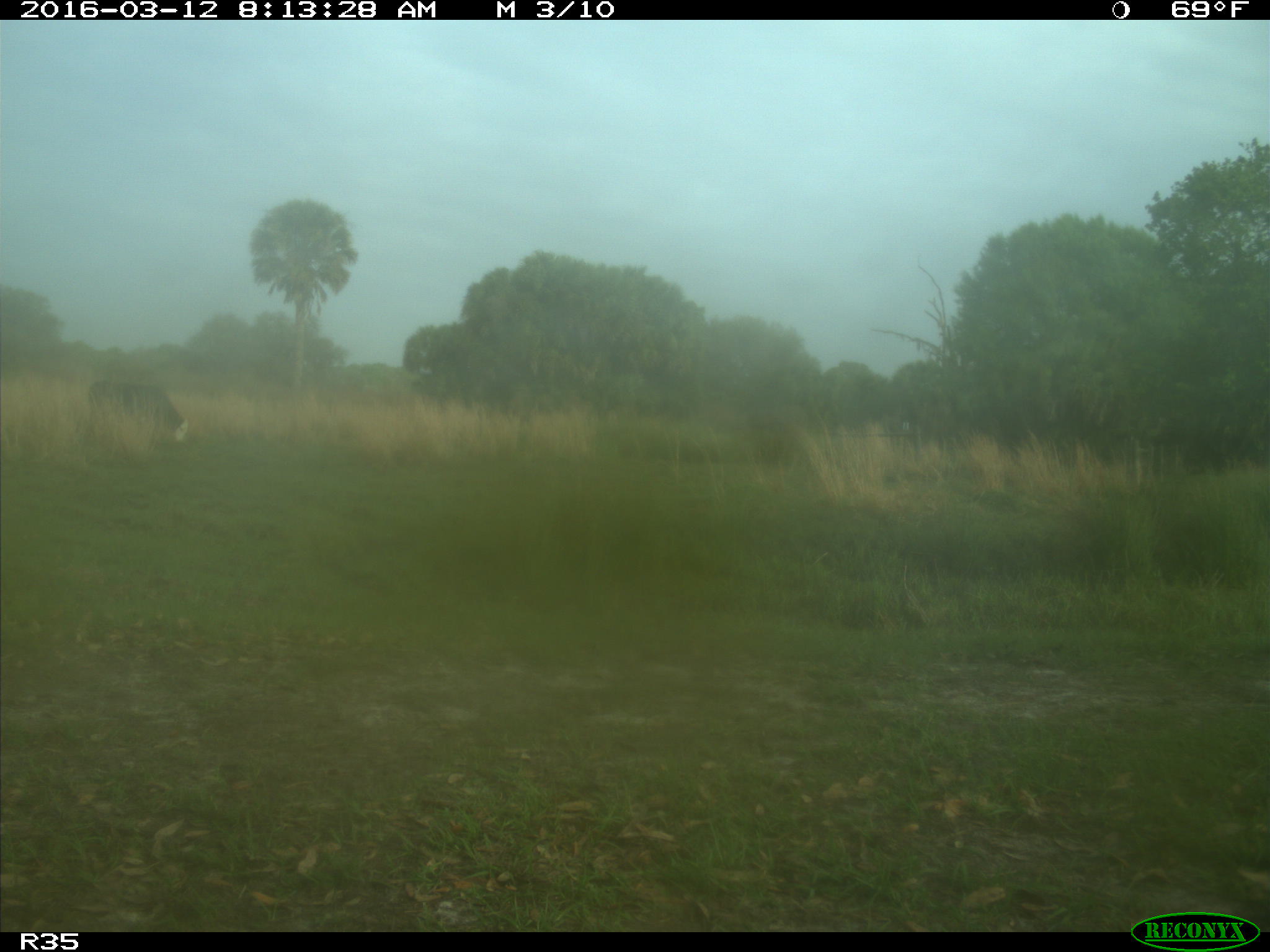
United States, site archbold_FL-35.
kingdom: Animalia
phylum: Chordata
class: Mammalia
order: Artiodactyla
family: Bovidae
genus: Bos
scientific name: Bos taurus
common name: domestic cow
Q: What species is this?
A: Bos taurus (domestic cow).